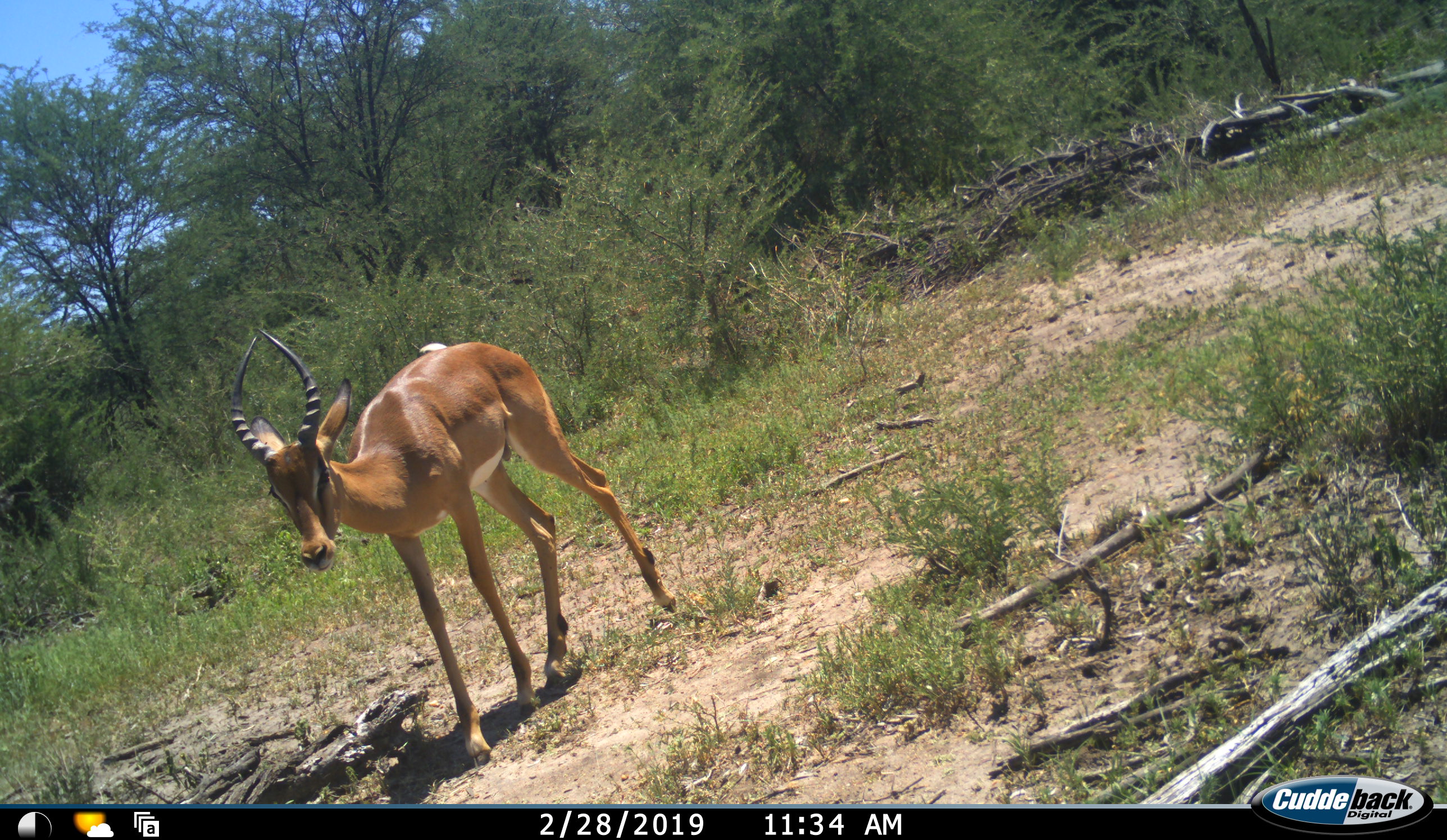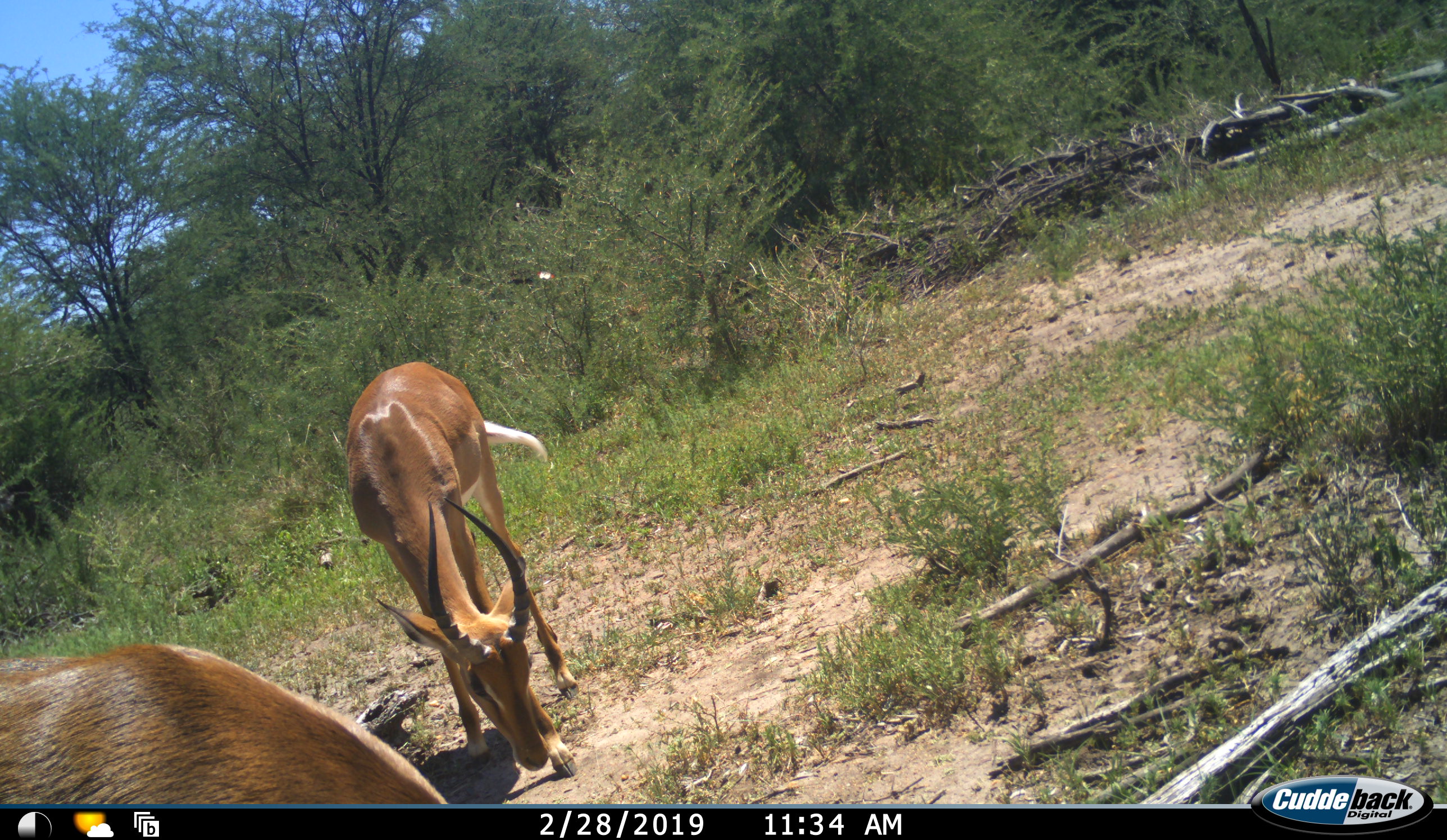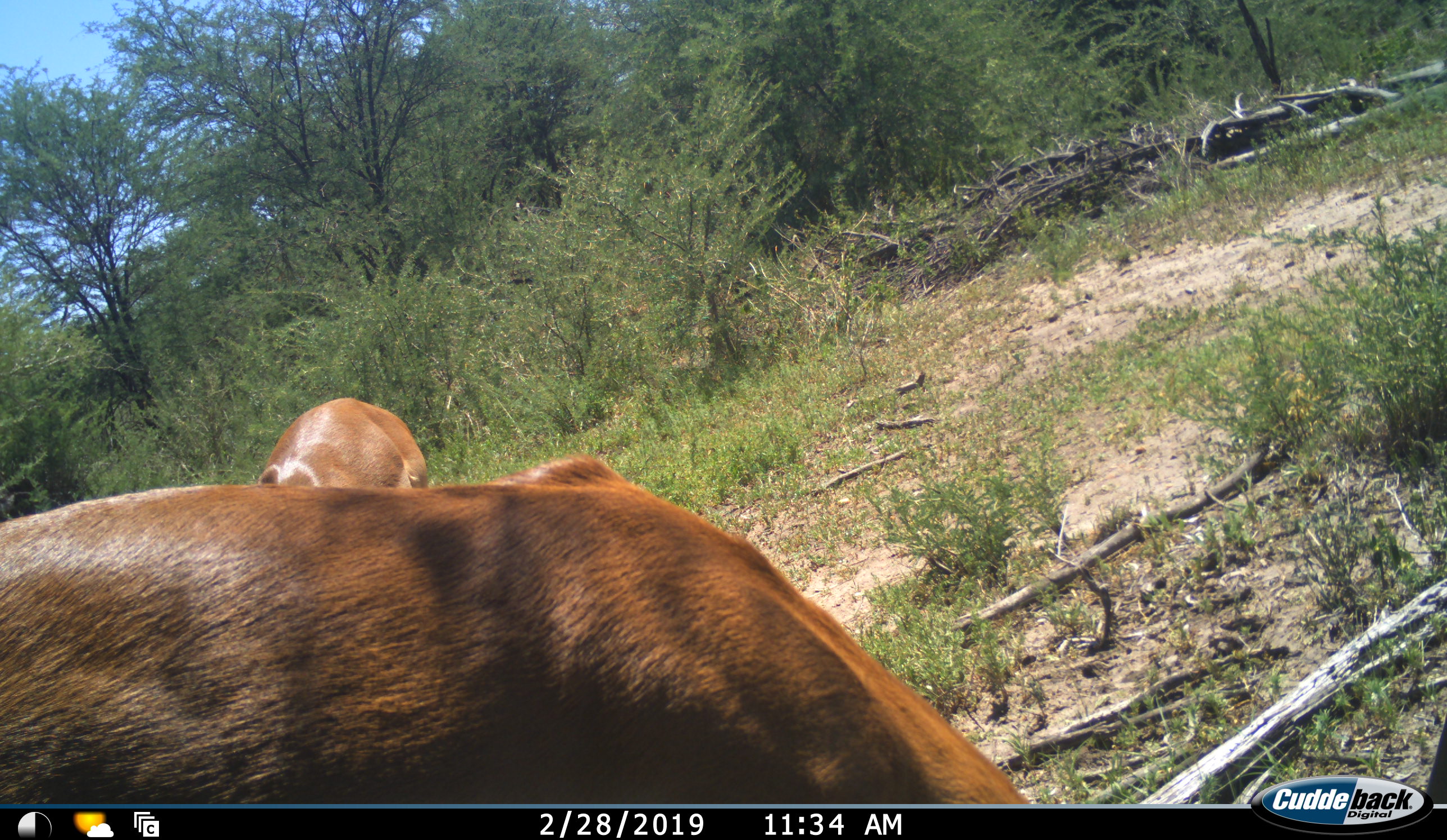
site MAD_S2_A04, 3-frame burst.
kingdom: Animalia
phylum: Chordata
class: Mammalia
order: Artiodactyla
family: Bovidae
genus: Aepyceros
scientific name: Aepyceros melampus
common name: impala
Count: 2.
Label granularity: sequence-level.